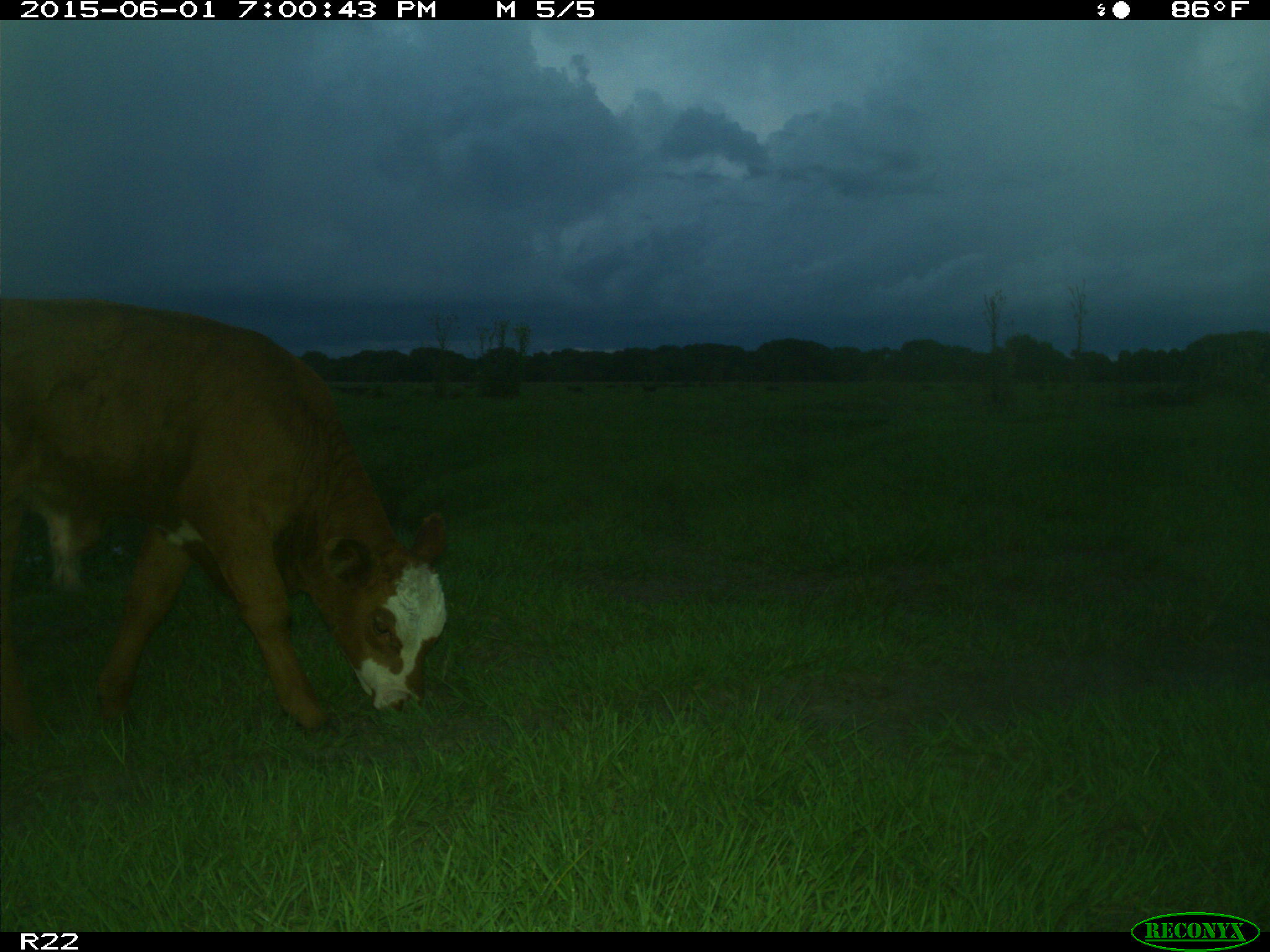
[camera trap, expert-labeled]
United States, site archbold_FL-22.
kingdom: Animalia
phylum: Chordata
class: Mammalia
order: Artiodactyla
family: Bovidae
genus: Bos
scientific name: Bos taurus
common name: domestic cow